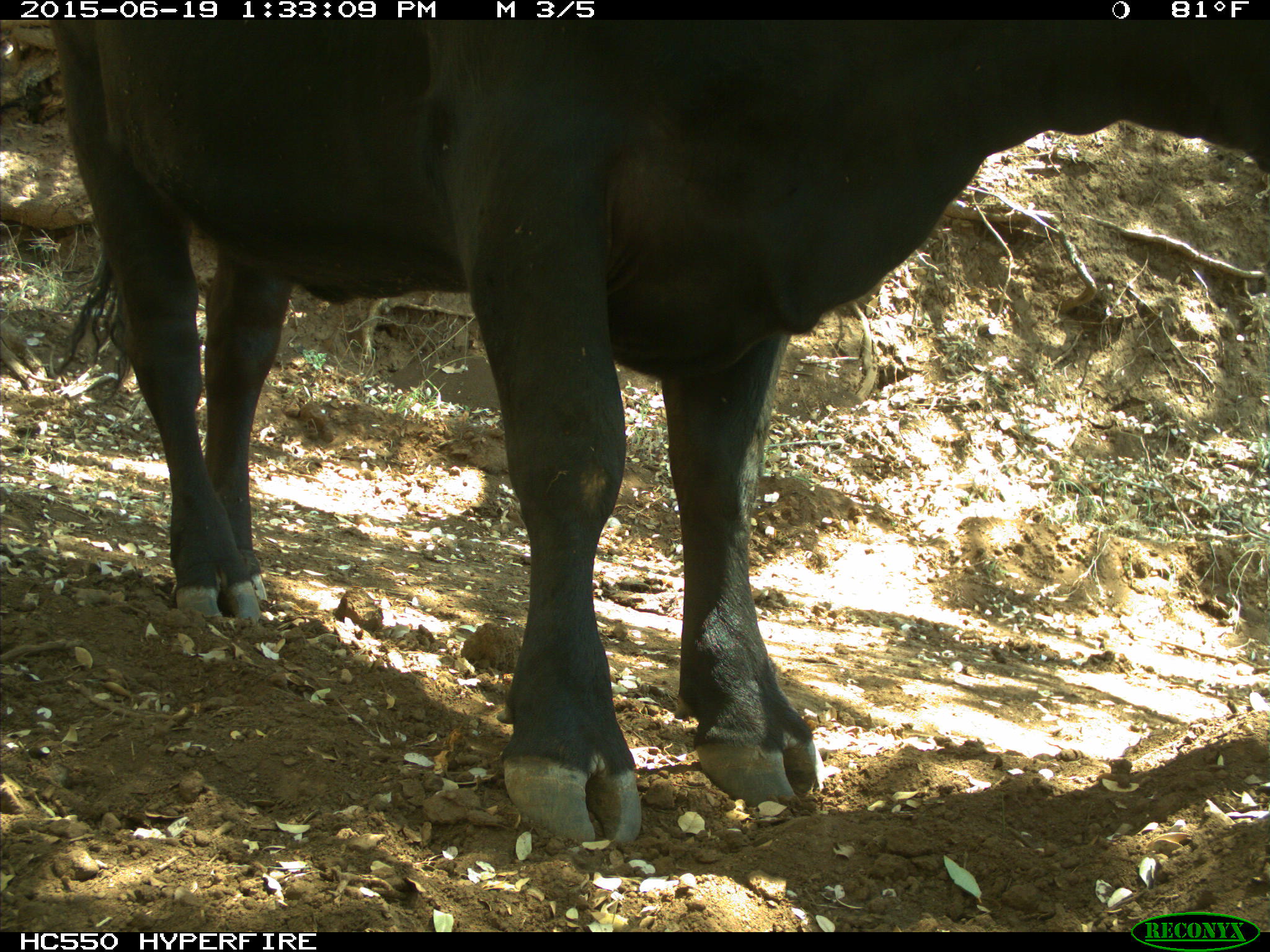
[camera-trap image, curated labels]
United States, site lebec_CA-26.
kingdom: Animalia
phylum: Chordata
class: Mammalia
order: Artiodactyla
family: Bovidae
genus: Bos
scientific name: Bos taurus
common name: domestic cow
Bos taurus (domestic cow).